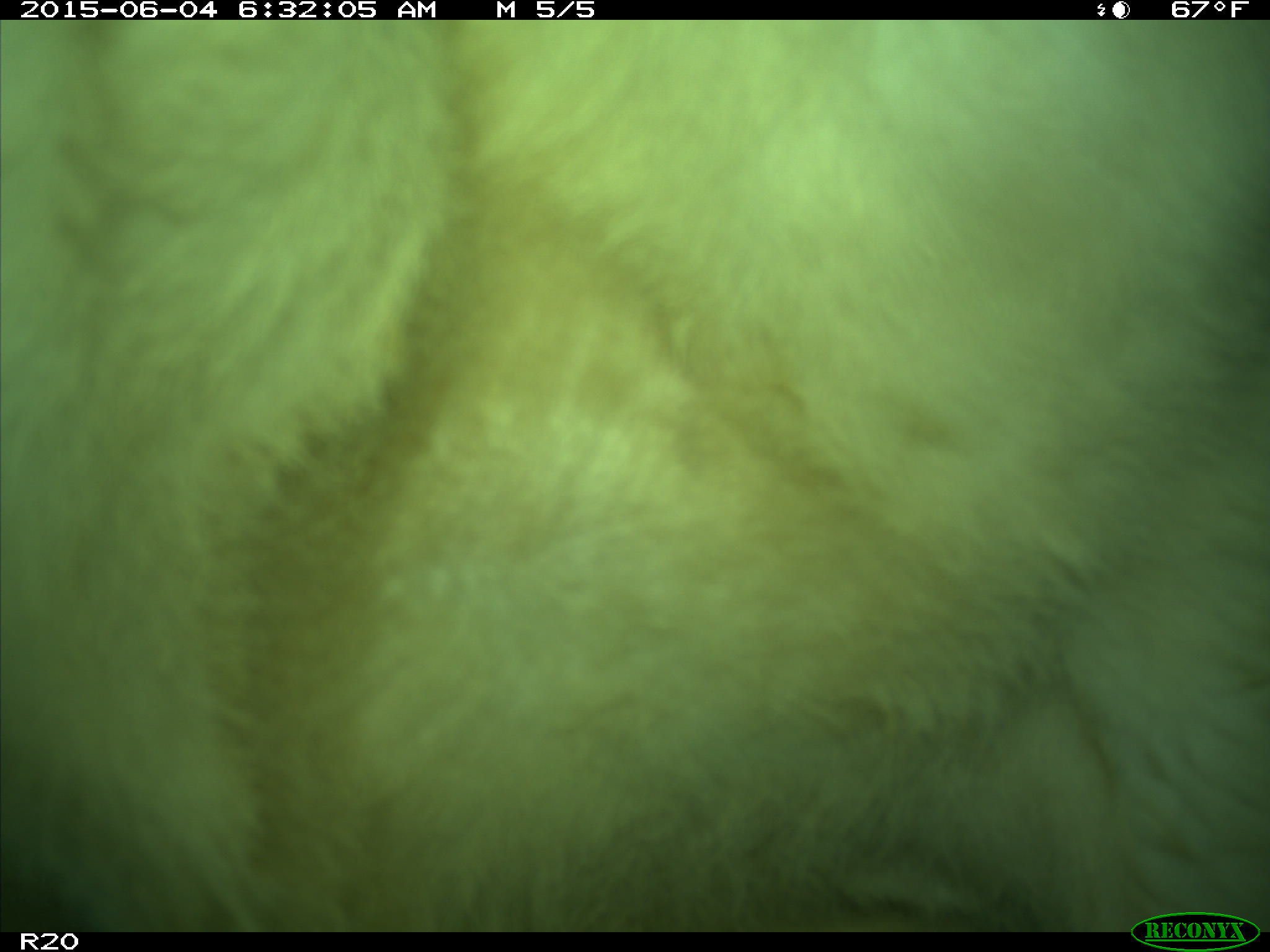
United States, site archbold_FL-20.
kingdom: Animalia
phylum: Chordata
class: Mammalia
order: Artiodactyla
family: Bovidae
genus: Bos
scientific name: Bos taurus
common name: domestic cow